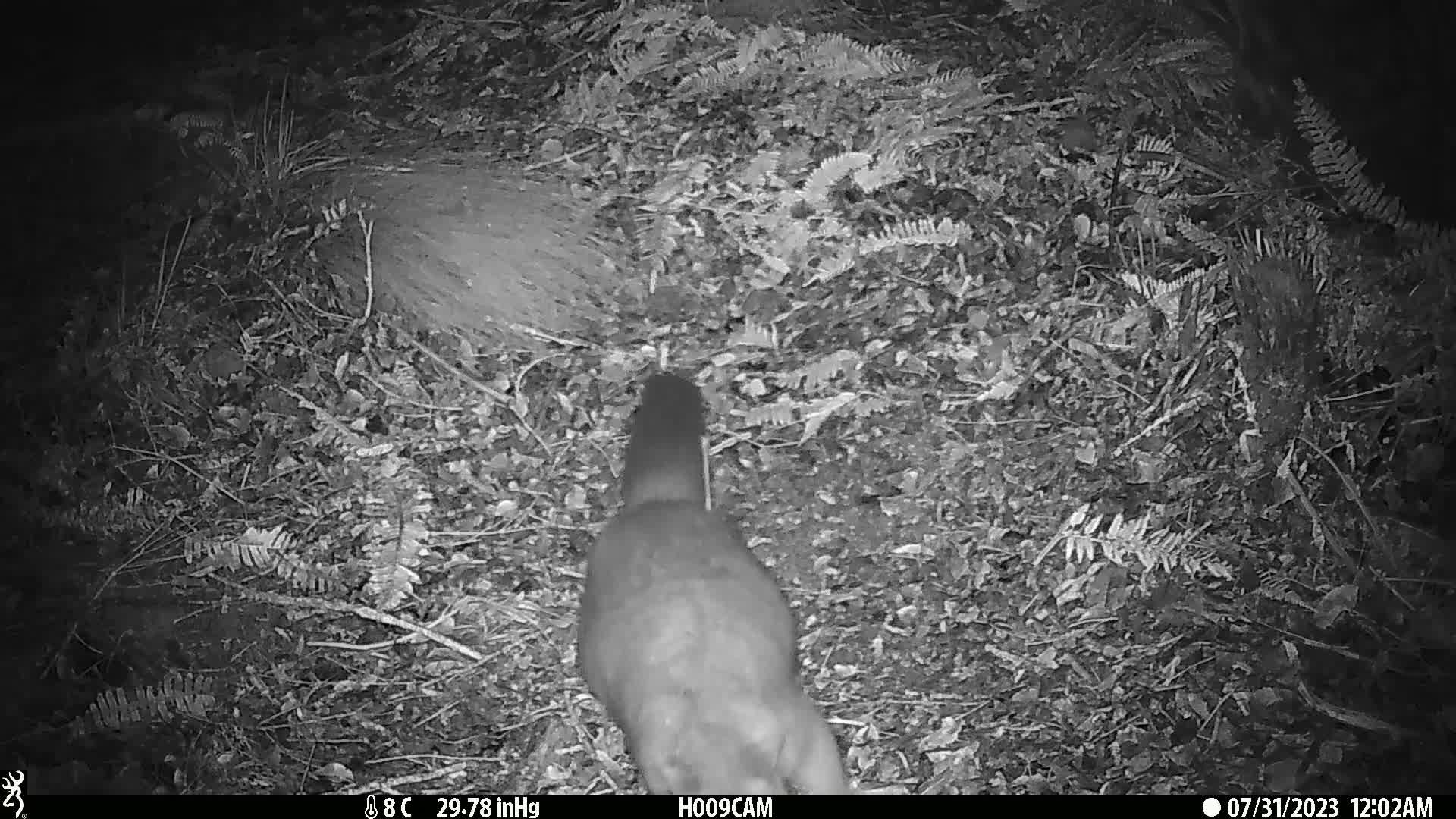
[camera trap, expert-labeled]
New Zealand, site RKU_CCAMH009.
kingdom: Animalia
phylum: Chordata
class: Mammalia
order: Diprotodontia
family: Phalangeridae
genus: Trichosurus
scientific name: Trichosurus vulpecula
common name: common brushtail possum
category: possum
Possum (common brushtail possum) (Trichosurus vulpecula).